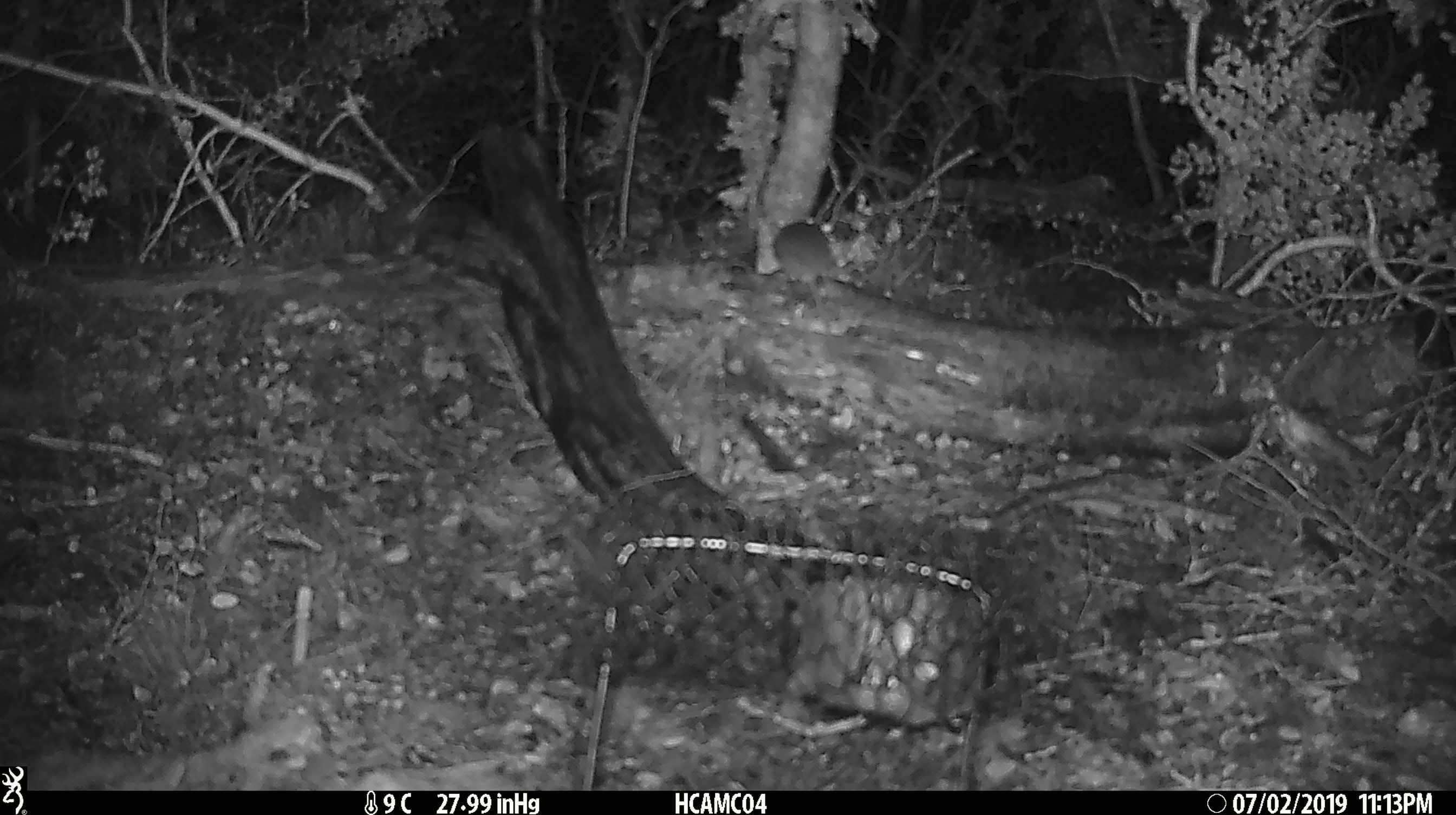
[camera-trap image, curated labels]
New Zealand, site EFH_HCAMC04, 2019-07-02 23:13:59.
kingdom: Animalia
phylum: Chordata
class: Mammalia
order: Rodentia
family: Muridae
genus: Mus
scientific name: Mus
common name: mouse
Mouse (Mus).